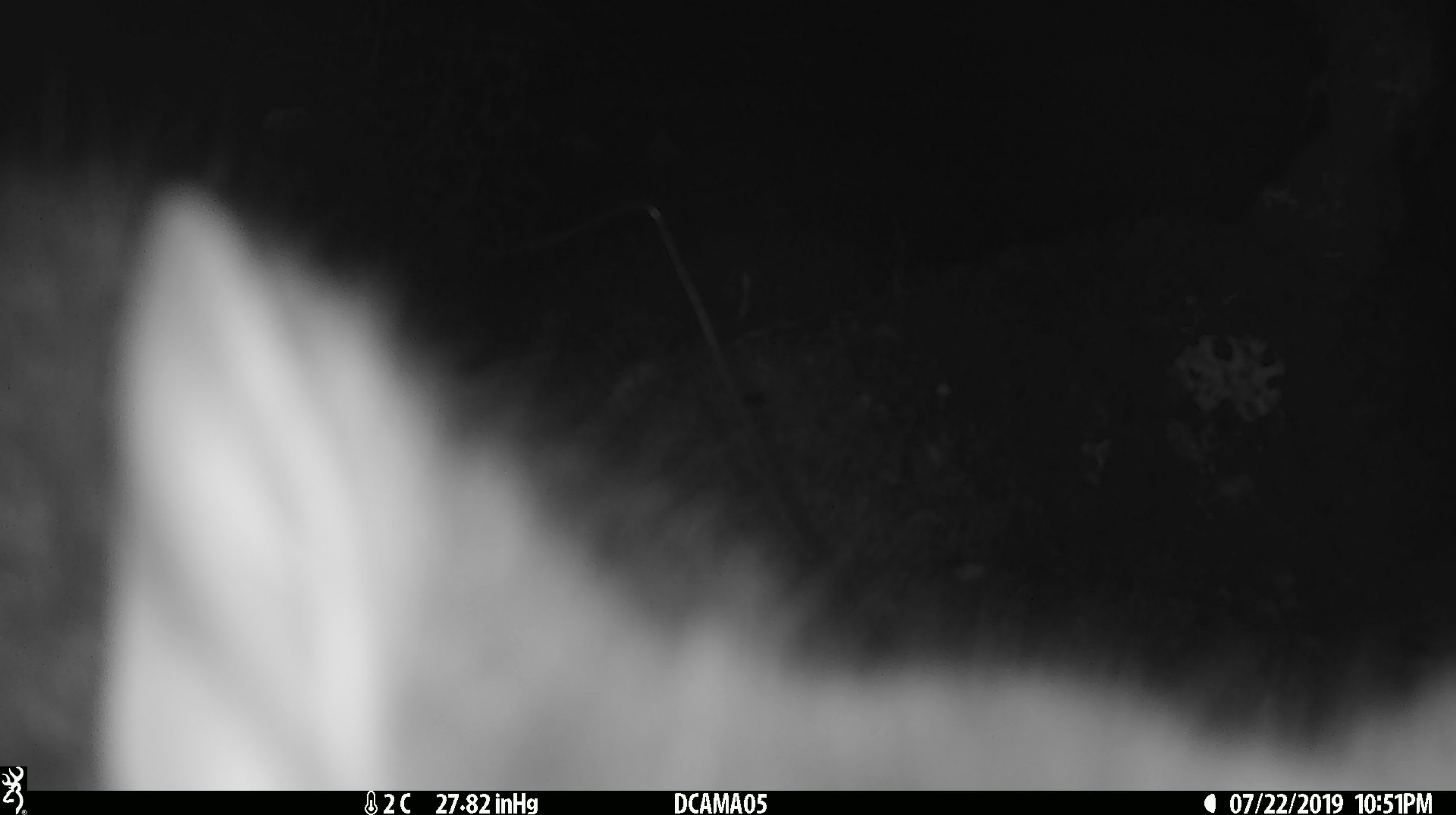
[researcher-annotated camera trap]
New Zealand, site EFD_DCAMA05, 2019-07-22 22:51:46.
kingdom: Animalia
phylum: Chordata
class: Mammalia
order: Diprotodontia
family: Phalangeridae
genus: Trichosurus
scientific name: Trichosurus vulpecula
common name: common brushtail possum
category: possum